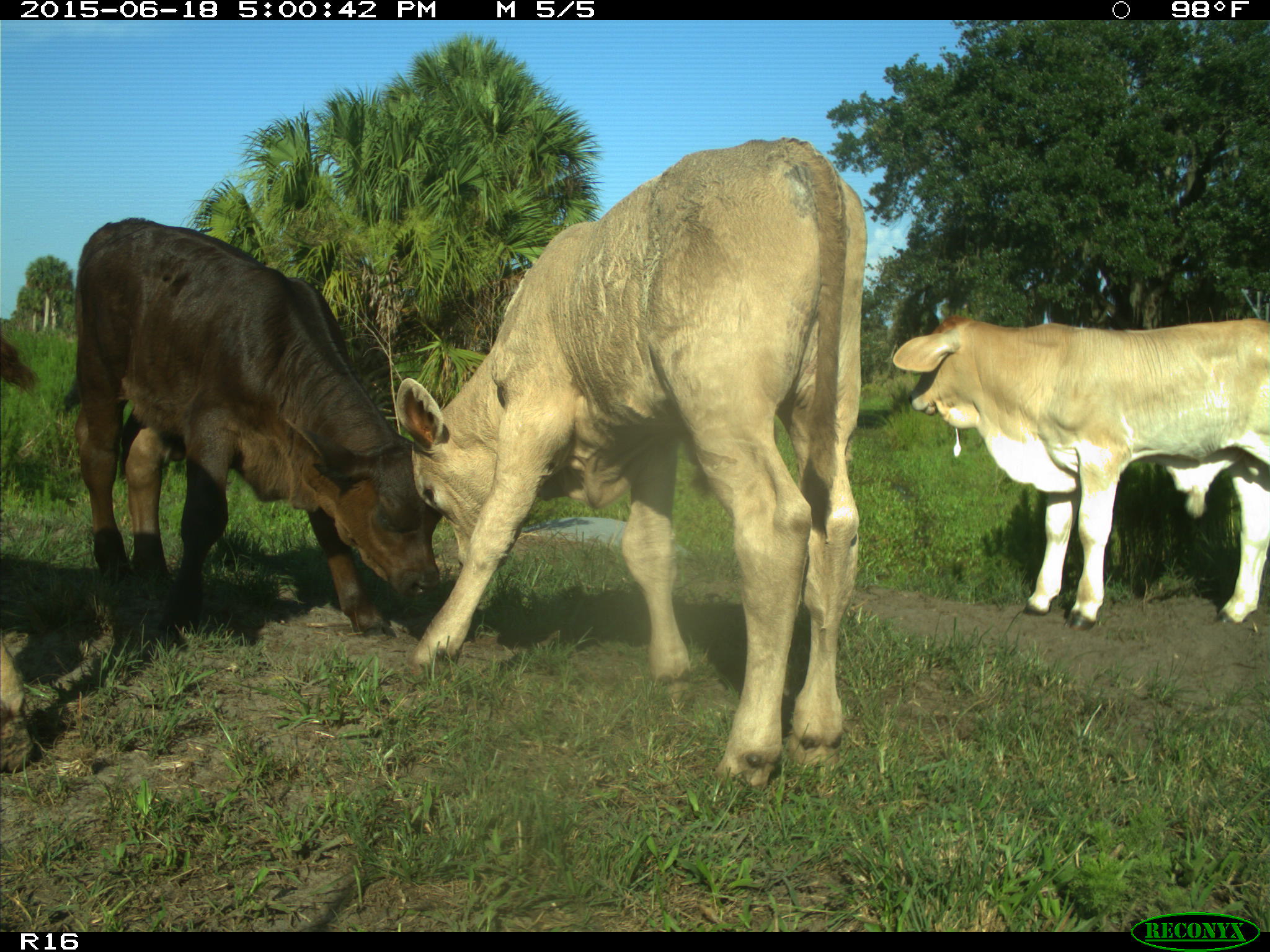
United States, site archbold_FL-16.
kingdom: Animalia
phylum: Chordata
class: Mammalia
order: Artiodactyla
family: Bovidae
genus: Bos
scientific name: Bos taurus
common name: domestic cow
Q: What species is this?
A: Bos taurus (domestic cow).